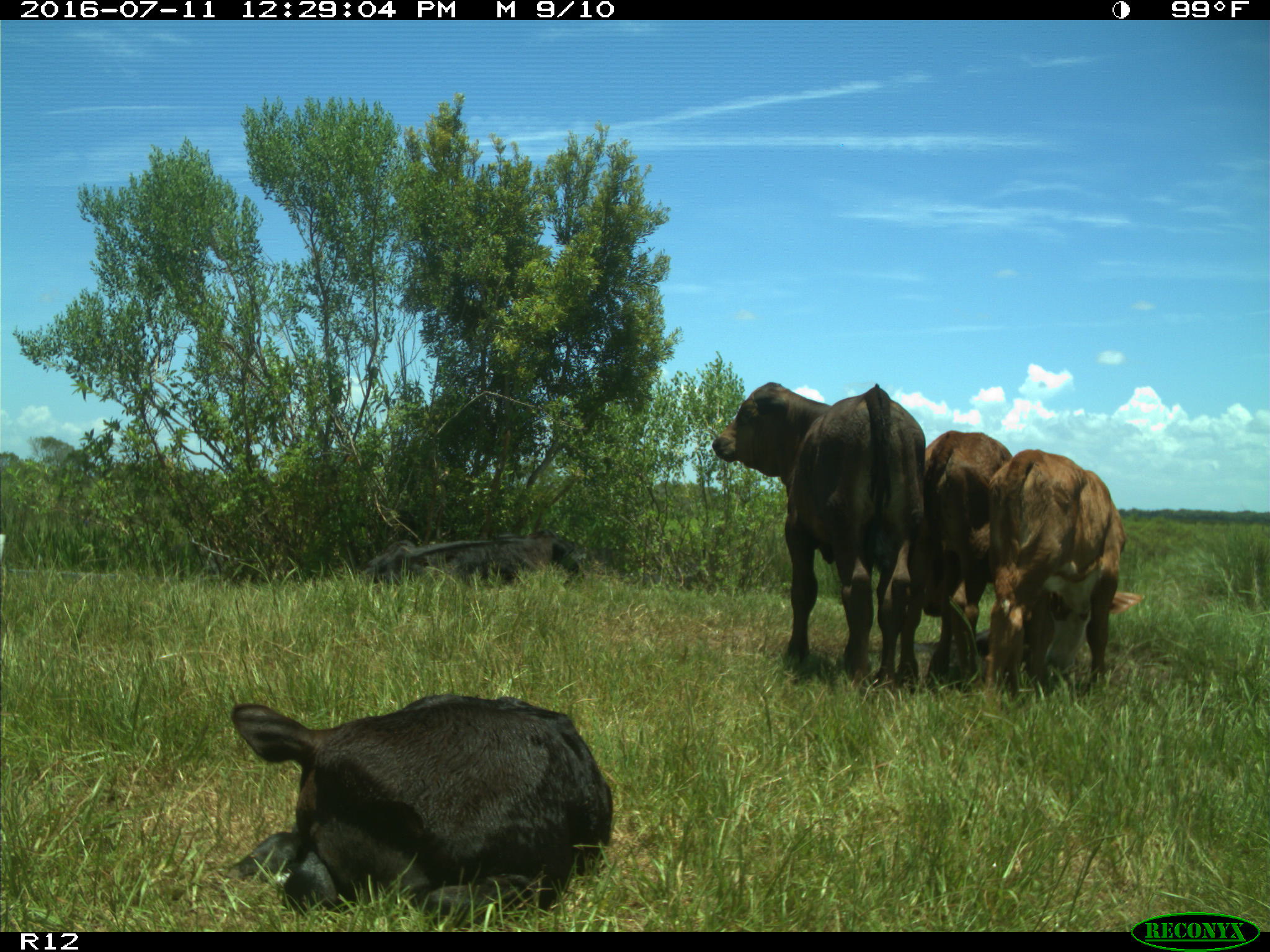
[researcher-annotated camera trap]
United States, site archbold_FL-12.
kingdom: Animalia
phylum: Chordata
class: Mammalia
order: Artiodactyla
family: Bovidae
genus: Bos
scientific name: Bos taurus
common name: domestic cow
Bos taurus (domestic cow).